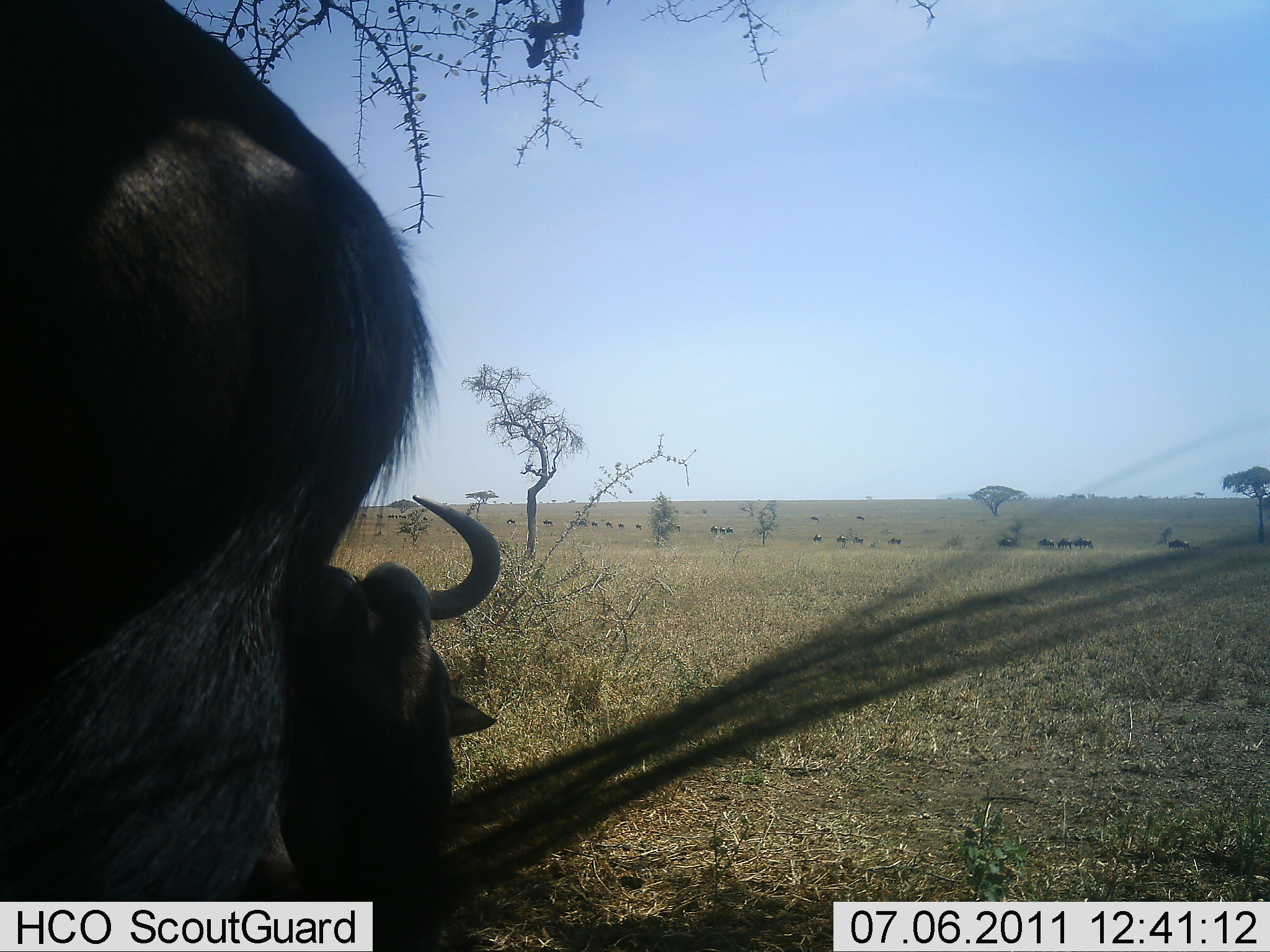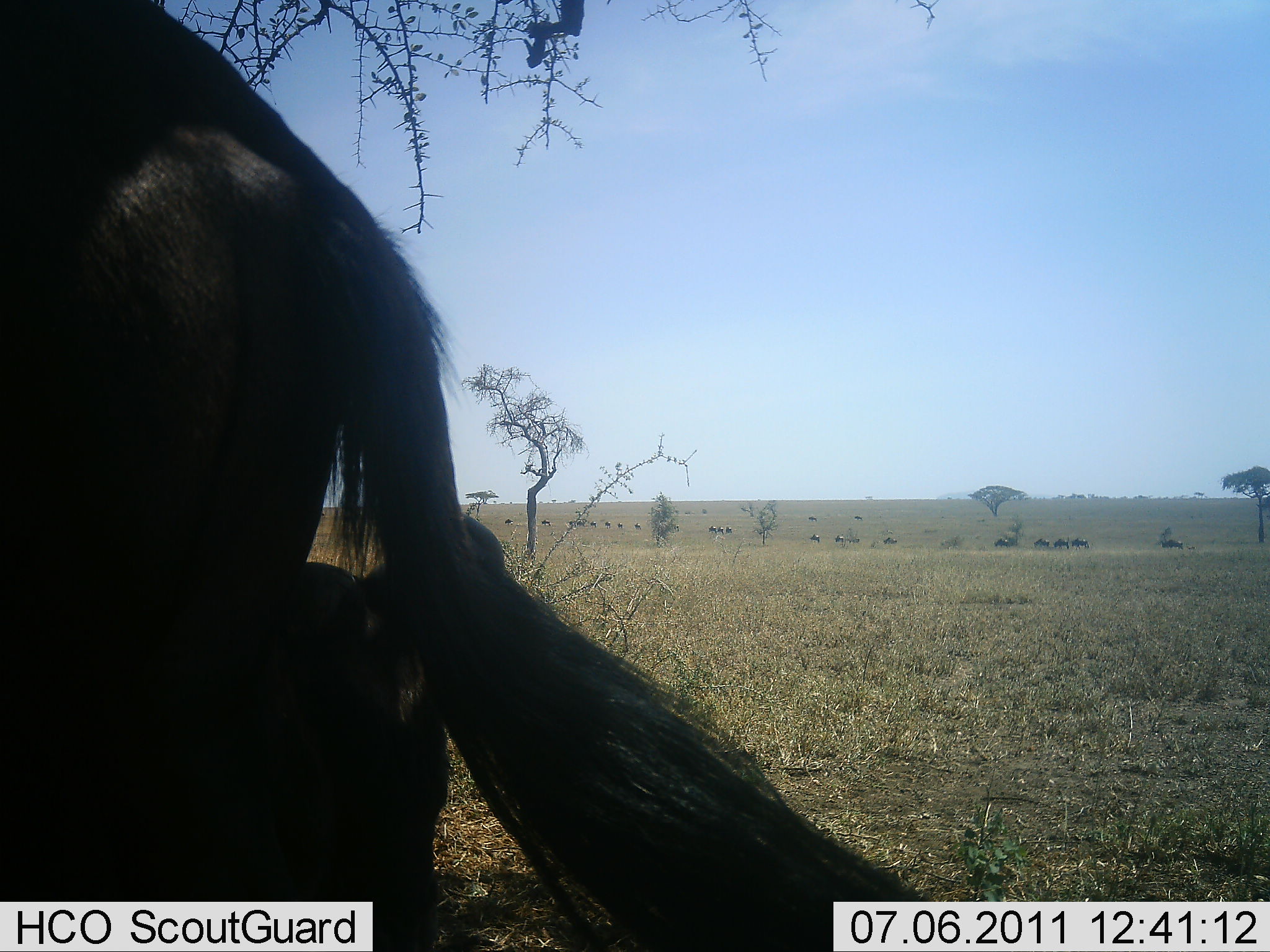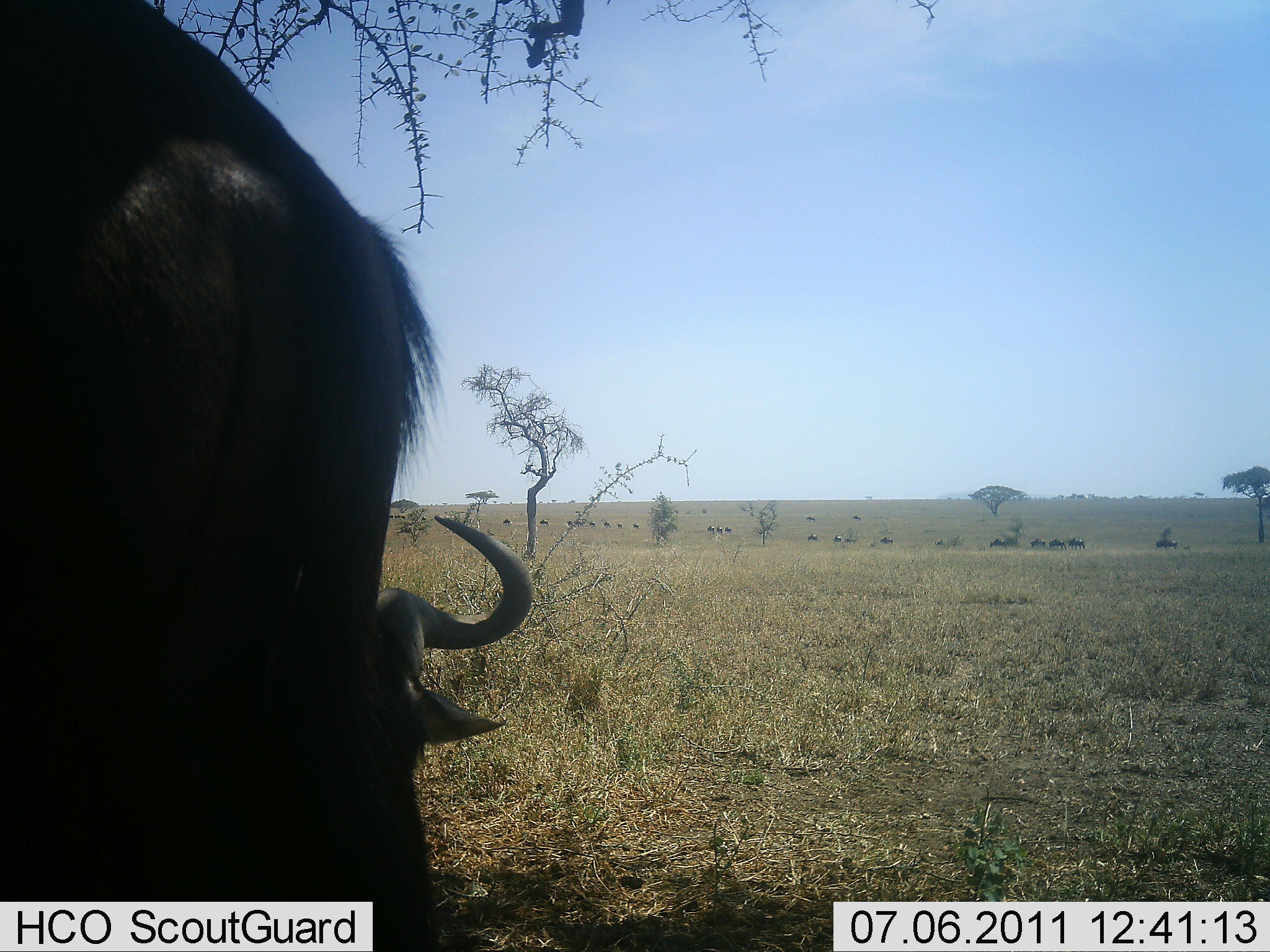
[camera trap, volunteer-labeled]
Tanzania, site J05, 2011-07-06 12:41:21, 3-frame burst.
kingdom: Animalia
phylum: Chordata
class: Mammalia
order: Artiodactyla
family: Bovidae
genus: Connochaetes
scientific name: Connochaetes taurinus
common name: blue wildebeest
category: wildebeest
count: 11-50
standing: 71%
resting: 64%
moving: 50%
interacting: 0%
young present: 0%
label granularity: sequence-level